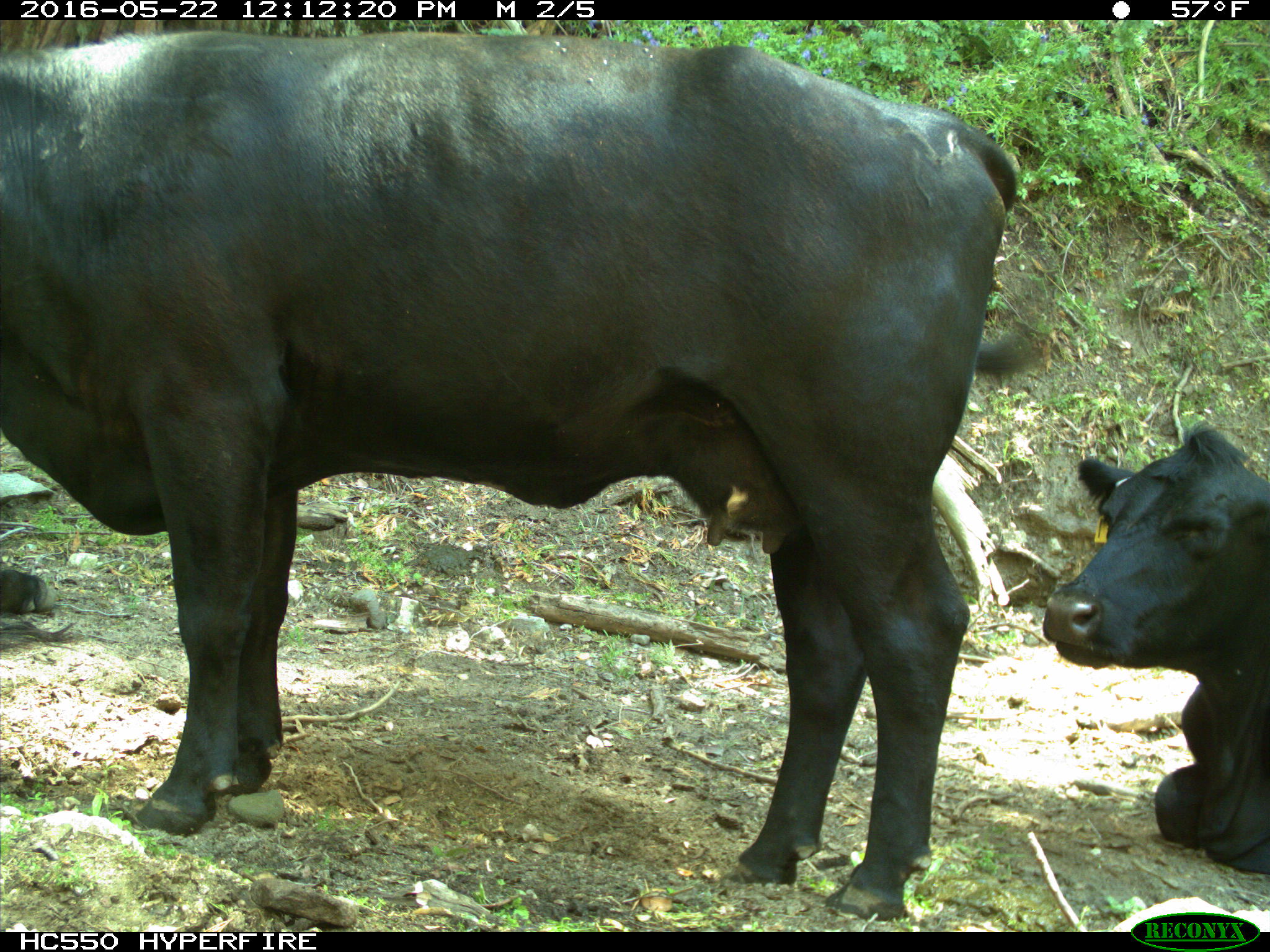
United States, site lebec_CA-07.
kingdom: Animalia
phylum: Chordata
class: Mammalia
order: Artiodactyla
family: Bovidae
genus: Bos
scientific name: Bos taurus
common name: domestic cow